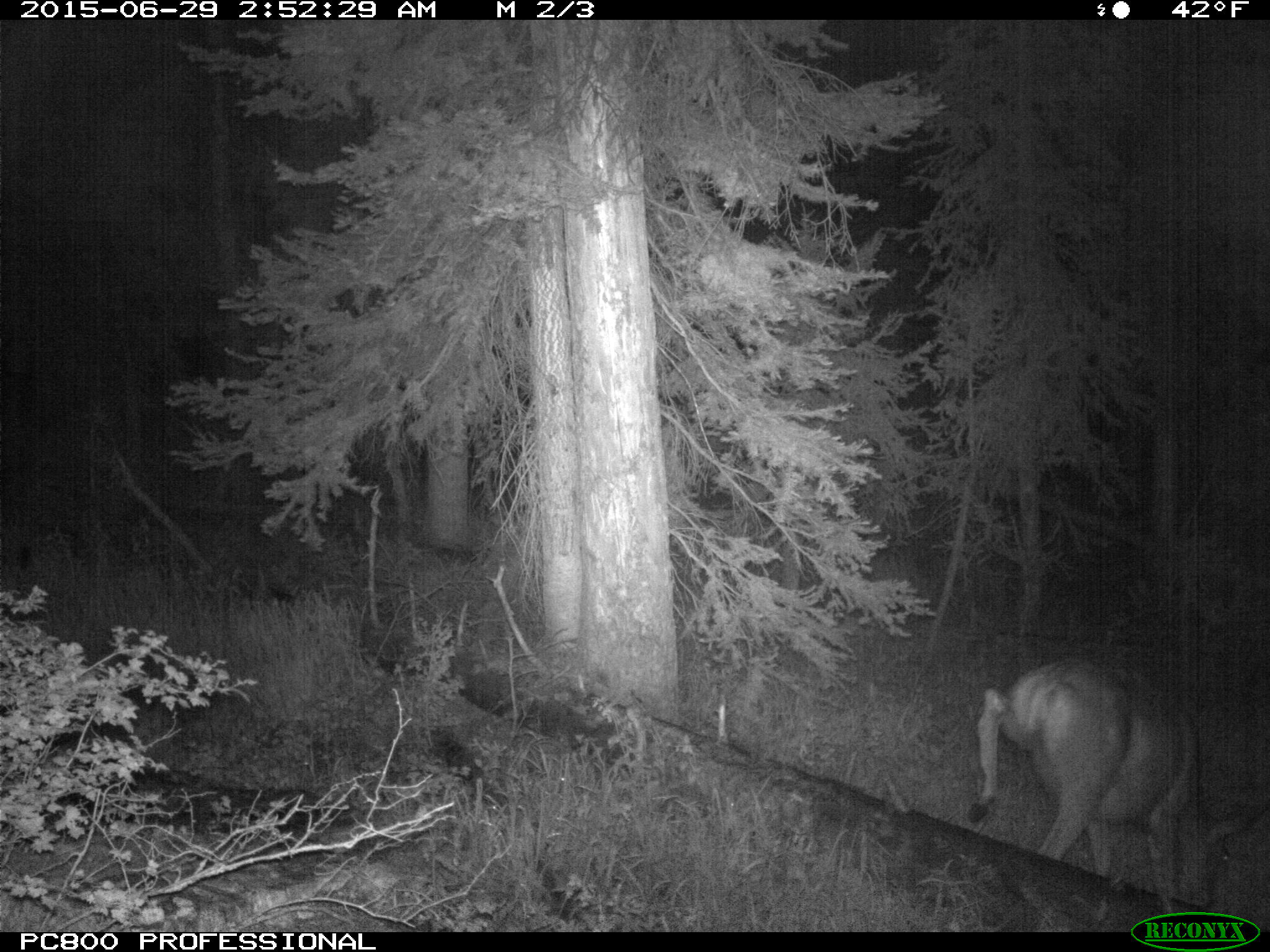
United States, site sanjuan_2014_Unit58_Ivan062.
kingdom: Animalia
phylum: Chordata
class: Mammalia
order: Artiodactyla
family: Cervidae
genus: Odocoileus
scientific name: Odocoileus hemionus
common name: mule deer